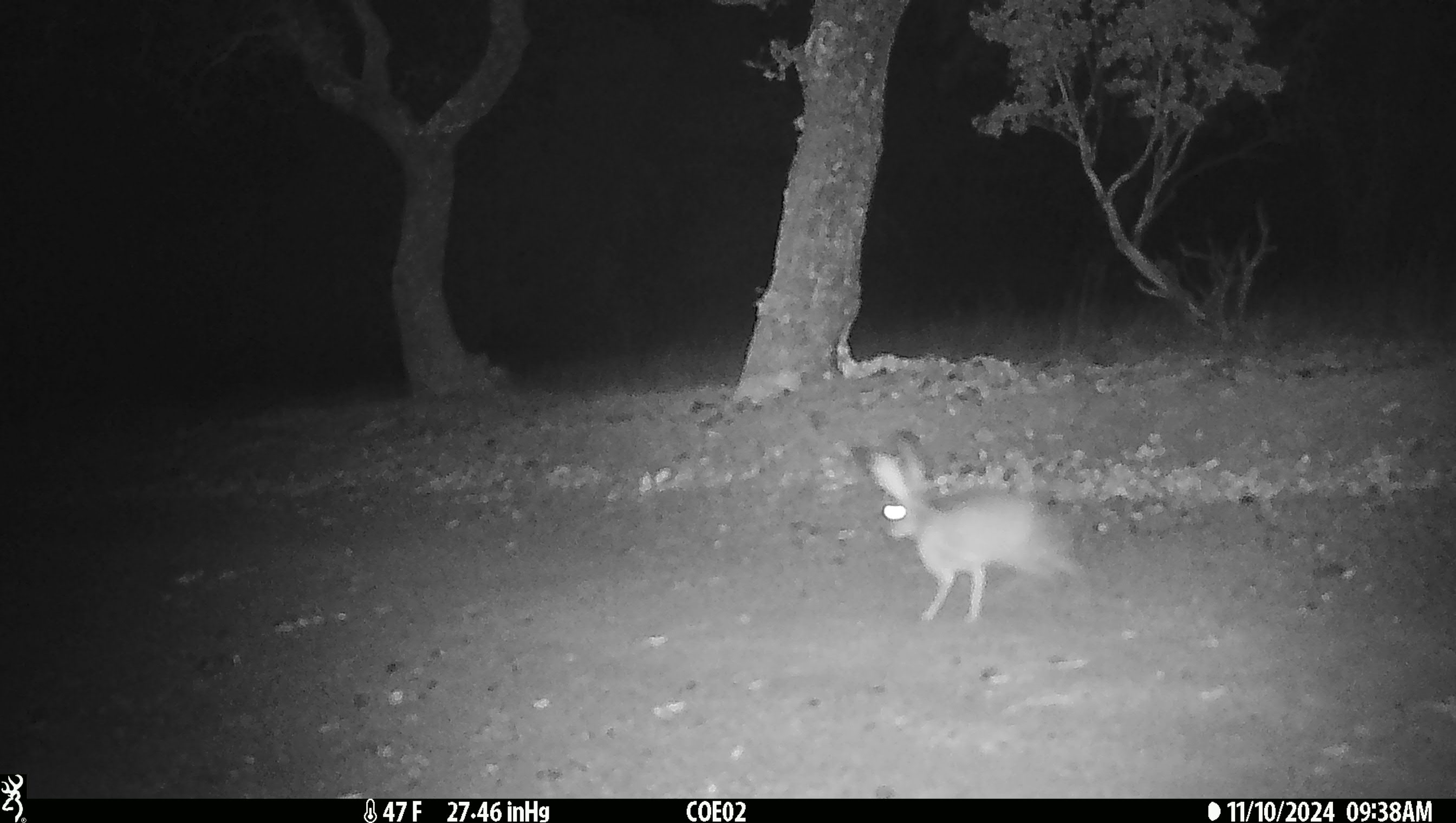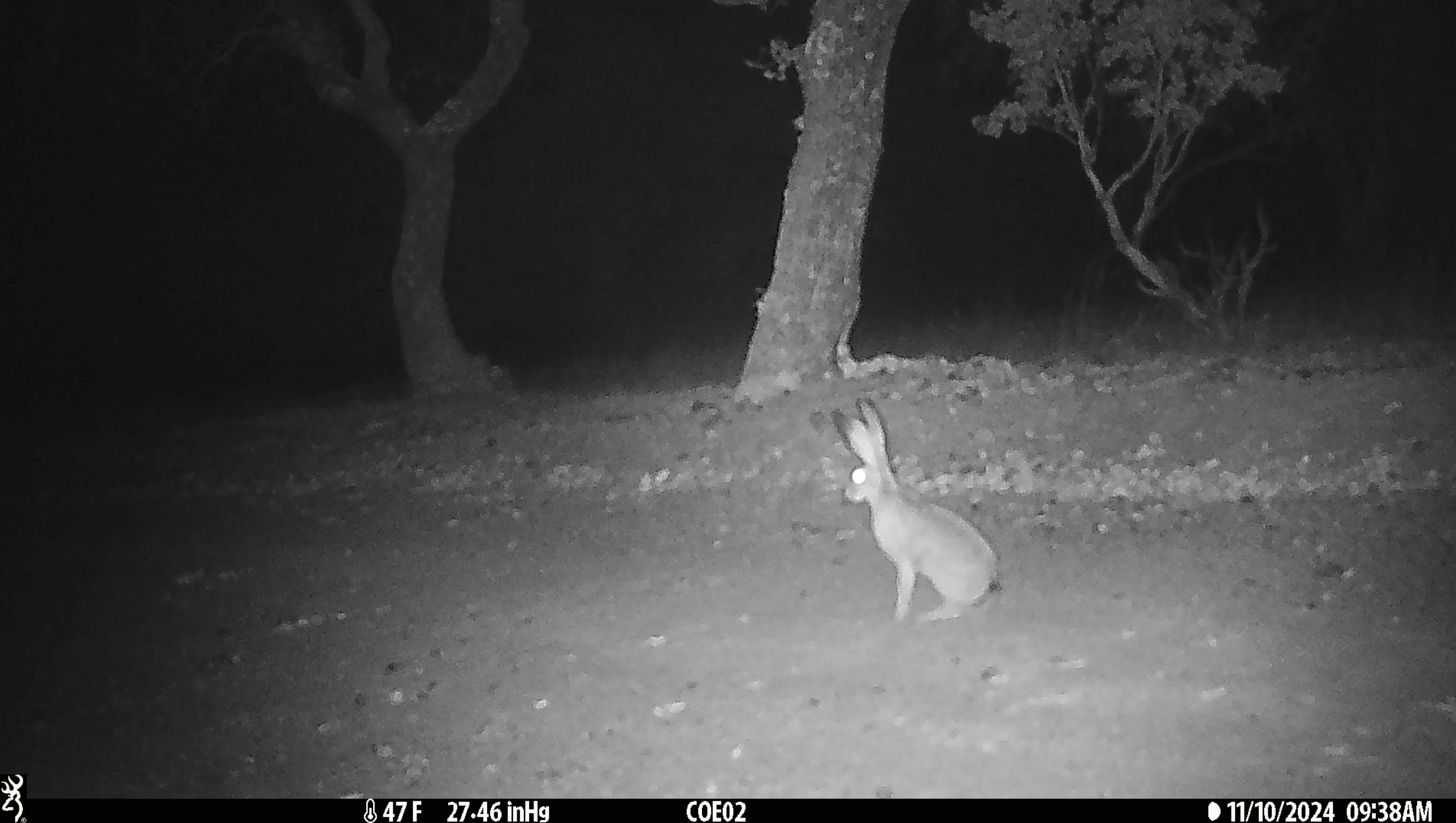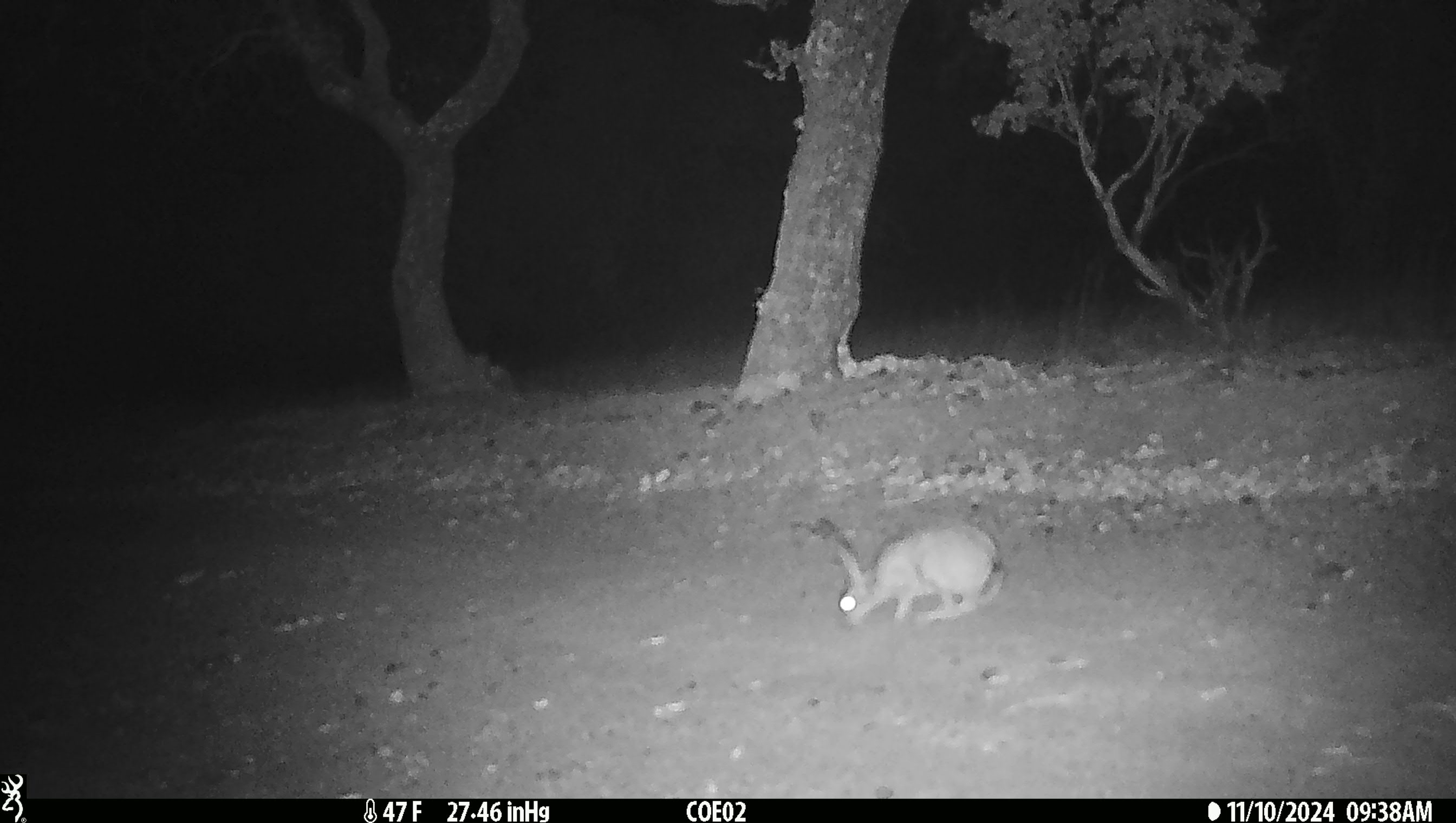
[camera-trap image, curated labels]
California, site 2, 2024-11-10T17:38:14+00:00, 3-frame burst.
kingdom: Animalia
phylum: Chordata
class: Mammalia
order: Lagomorpha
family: Leporidae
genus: Lepus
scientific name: Lepus californicus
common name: black-tailed jackrabbit